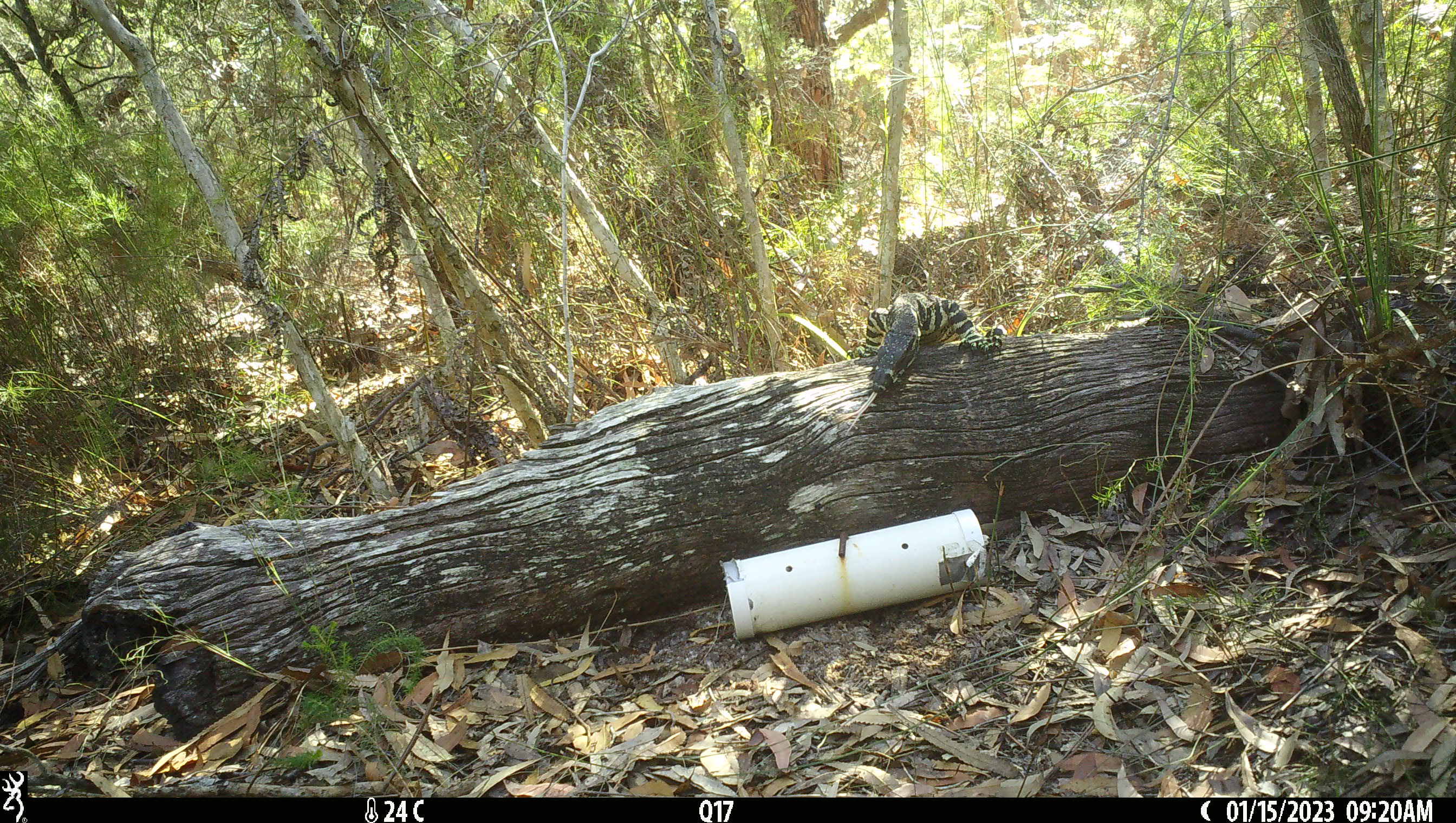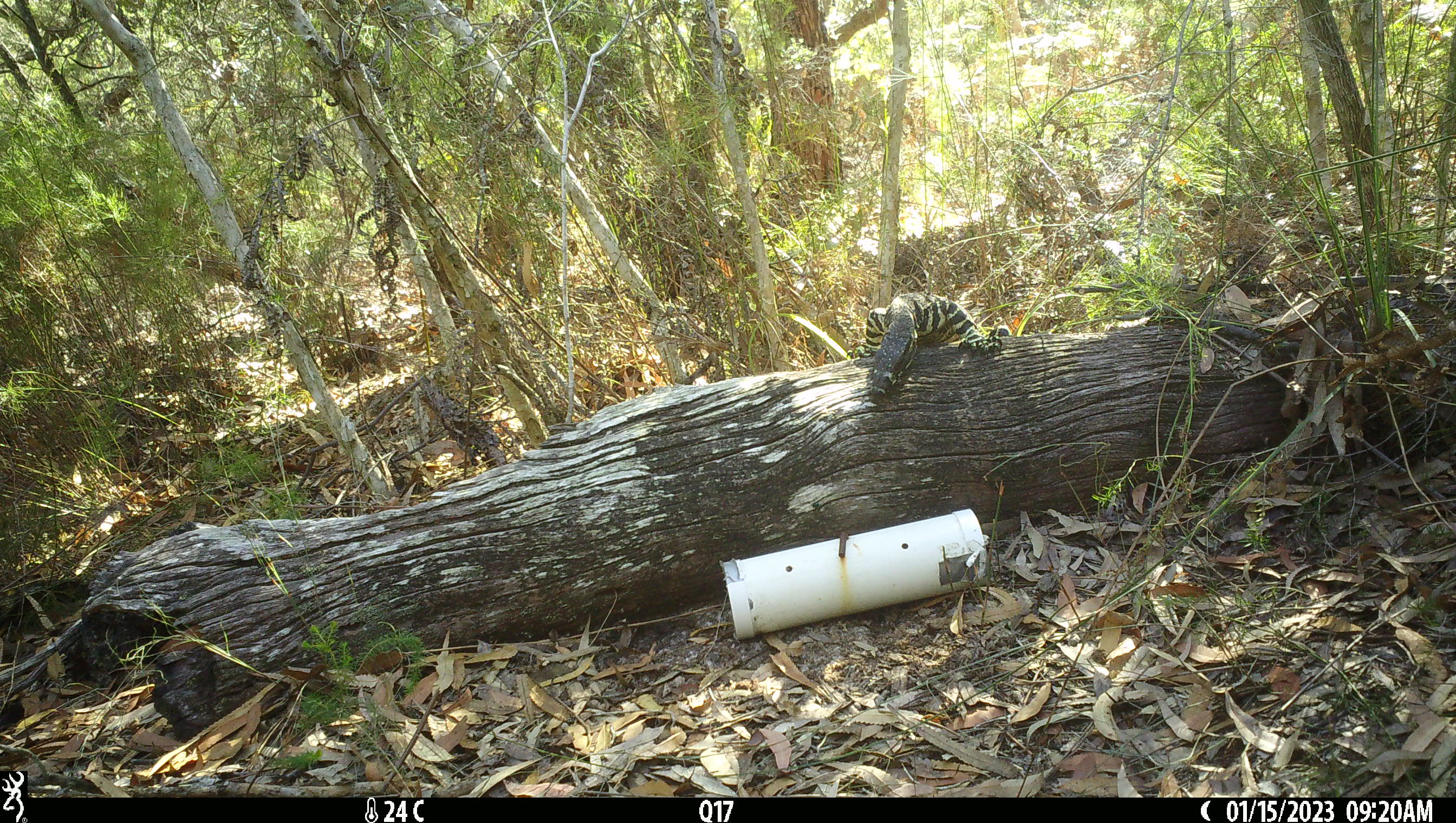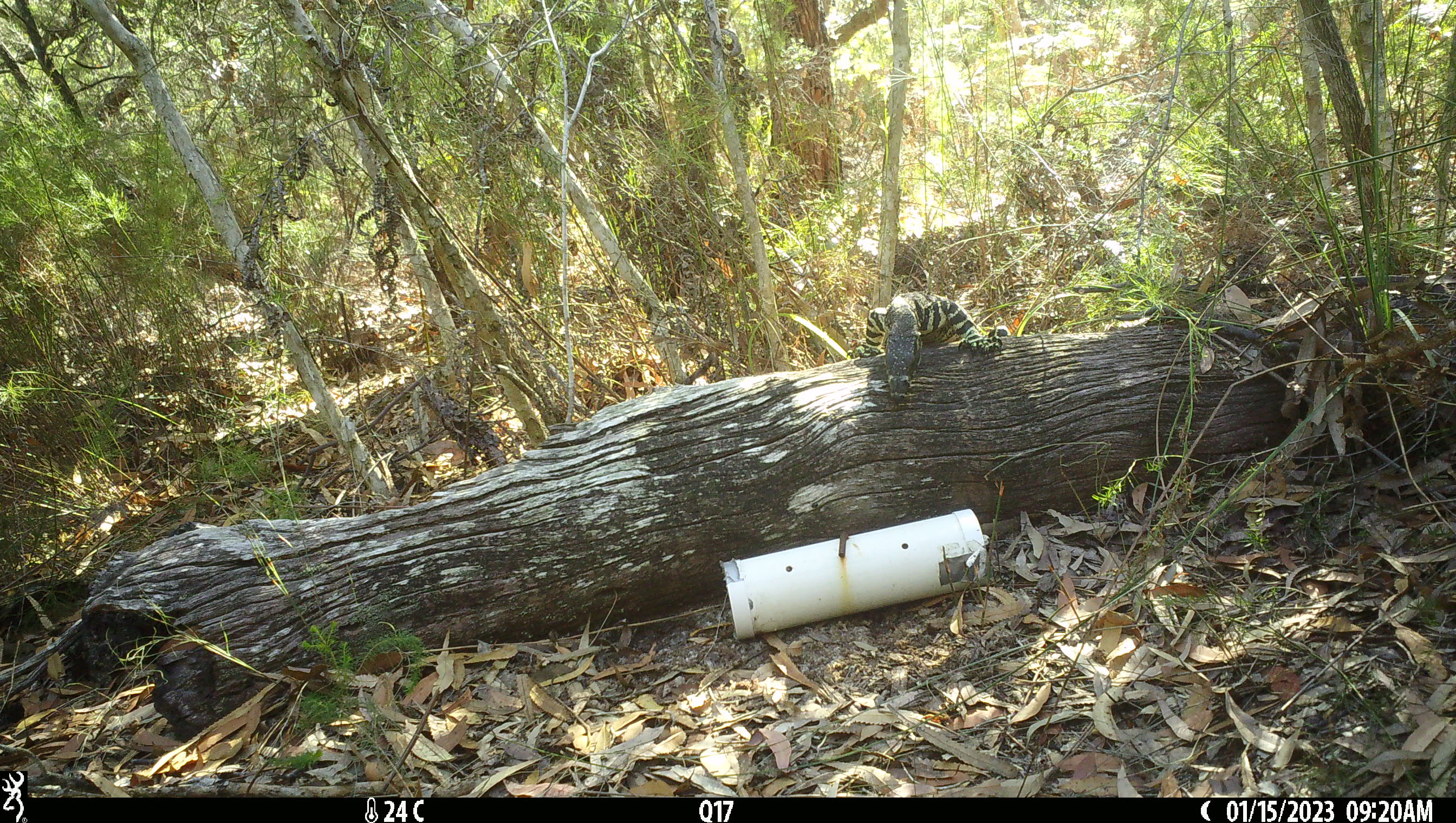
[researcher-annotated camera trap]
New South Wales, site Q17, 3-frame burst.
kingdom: Animalia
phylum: Chordata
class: Reptilia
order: Squamata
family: Varanidae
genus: Varanus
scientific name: Varanus varius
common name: lace monitor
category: goanna